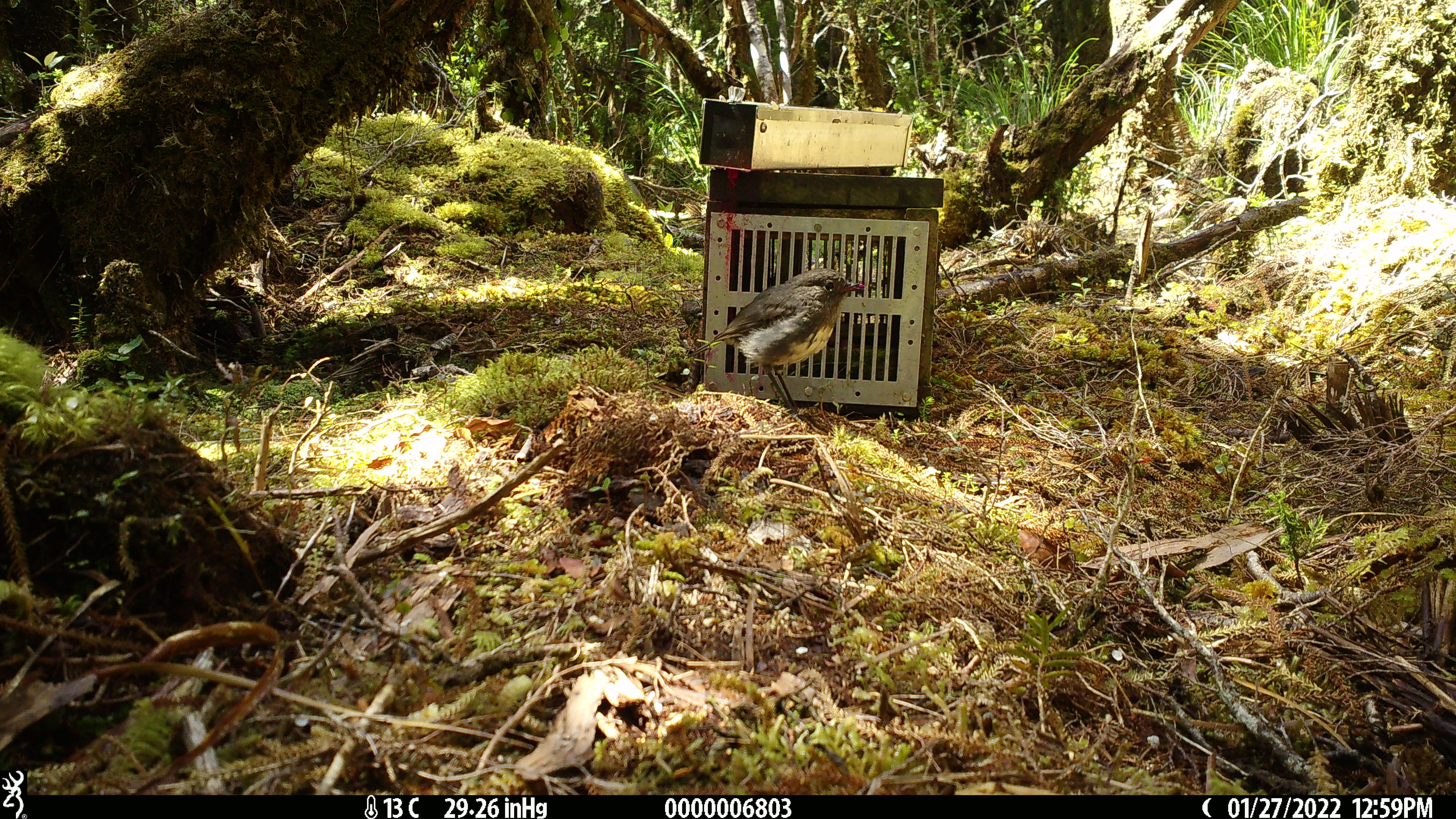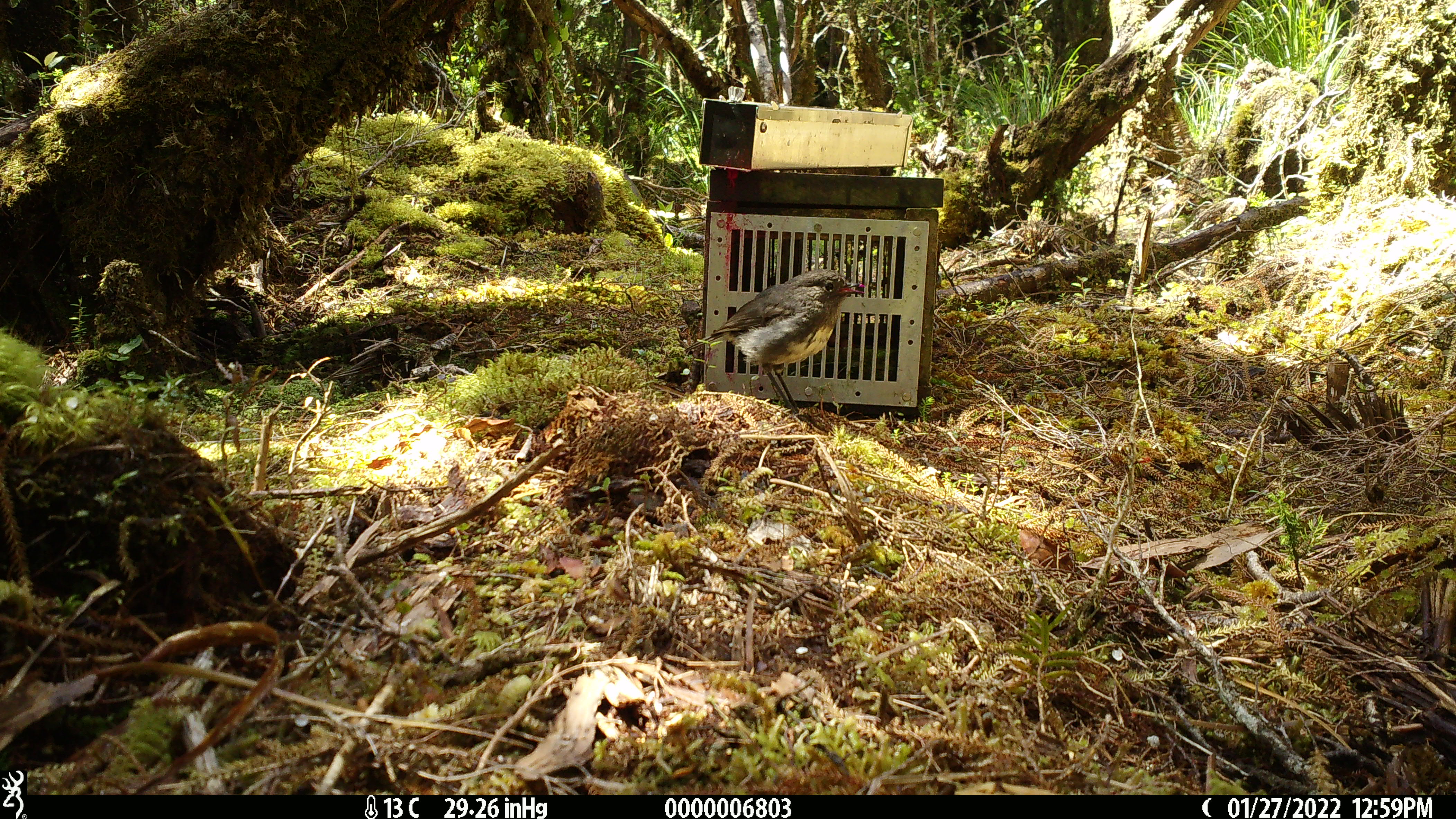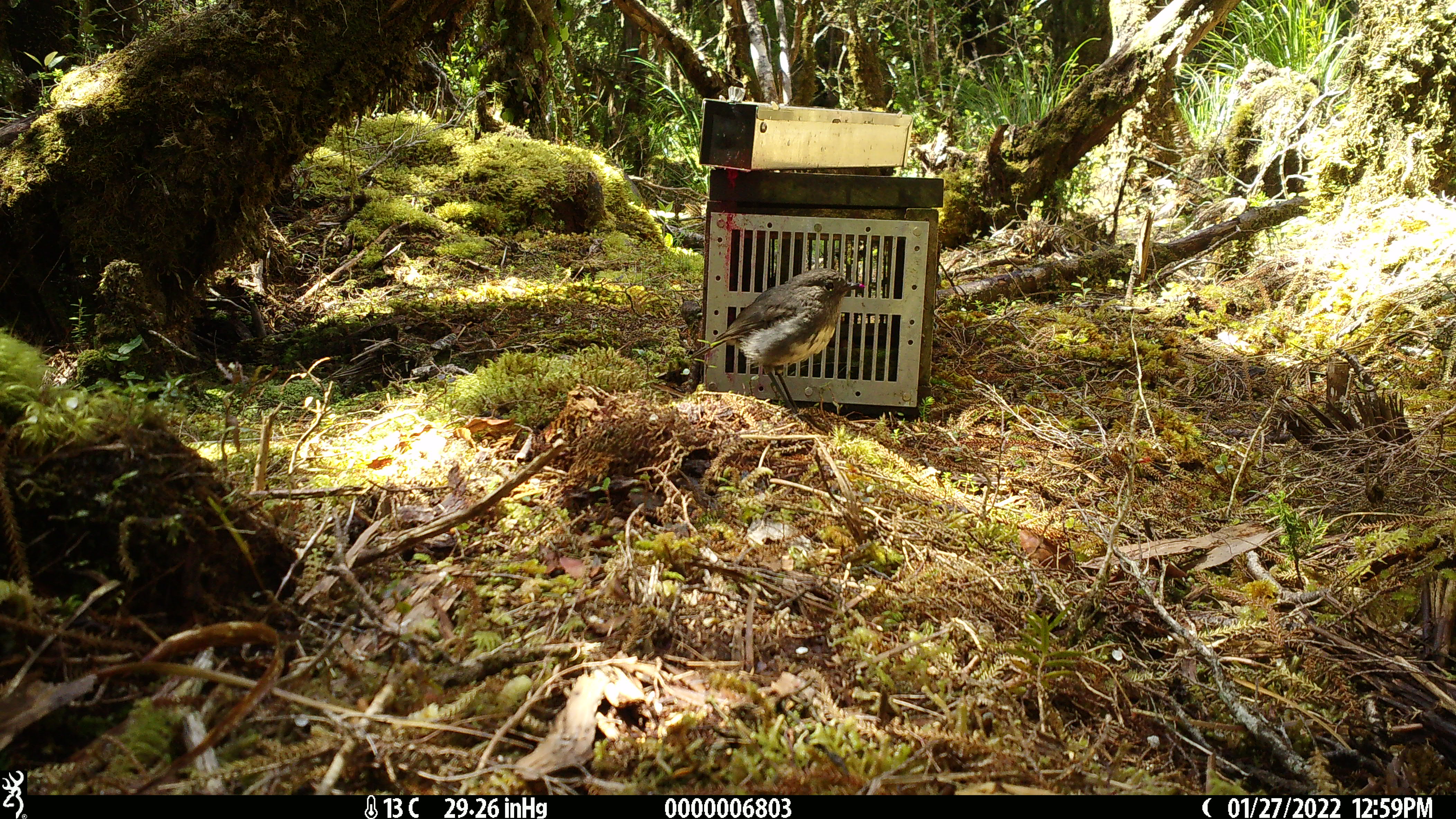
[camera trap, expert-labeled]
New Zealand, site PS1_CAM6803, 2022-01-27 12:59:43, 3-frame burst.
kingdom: Animalia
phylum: Chordata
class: Aves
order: Passeriformes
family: Petroicidae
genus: Petroica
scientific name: Petroica australis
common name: new zealand robin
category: robin